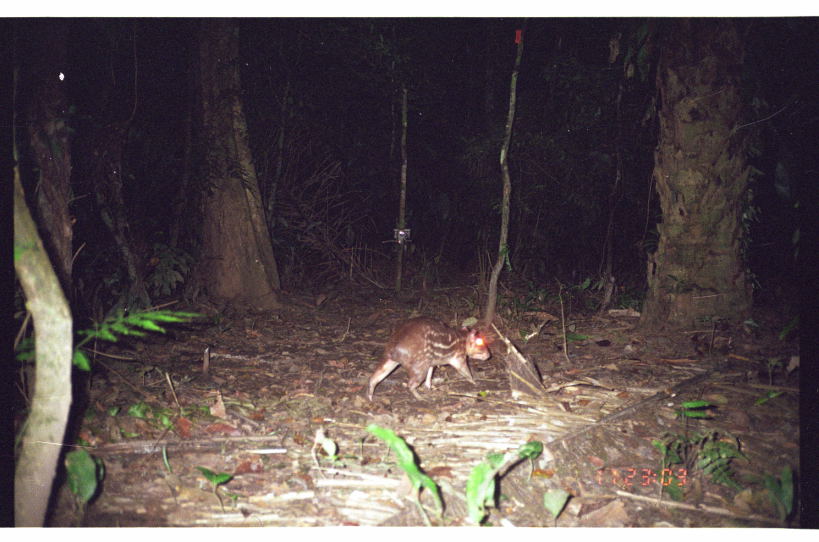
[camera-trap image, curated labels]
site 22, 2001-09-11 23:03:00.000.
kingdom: Animalia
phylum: Chordata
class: Mammalia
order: Rodentia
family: Cuniculidae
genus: Cuniculus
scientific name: Cuniculus paca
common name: spotted paca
Cuniculus paca (spotted paca).